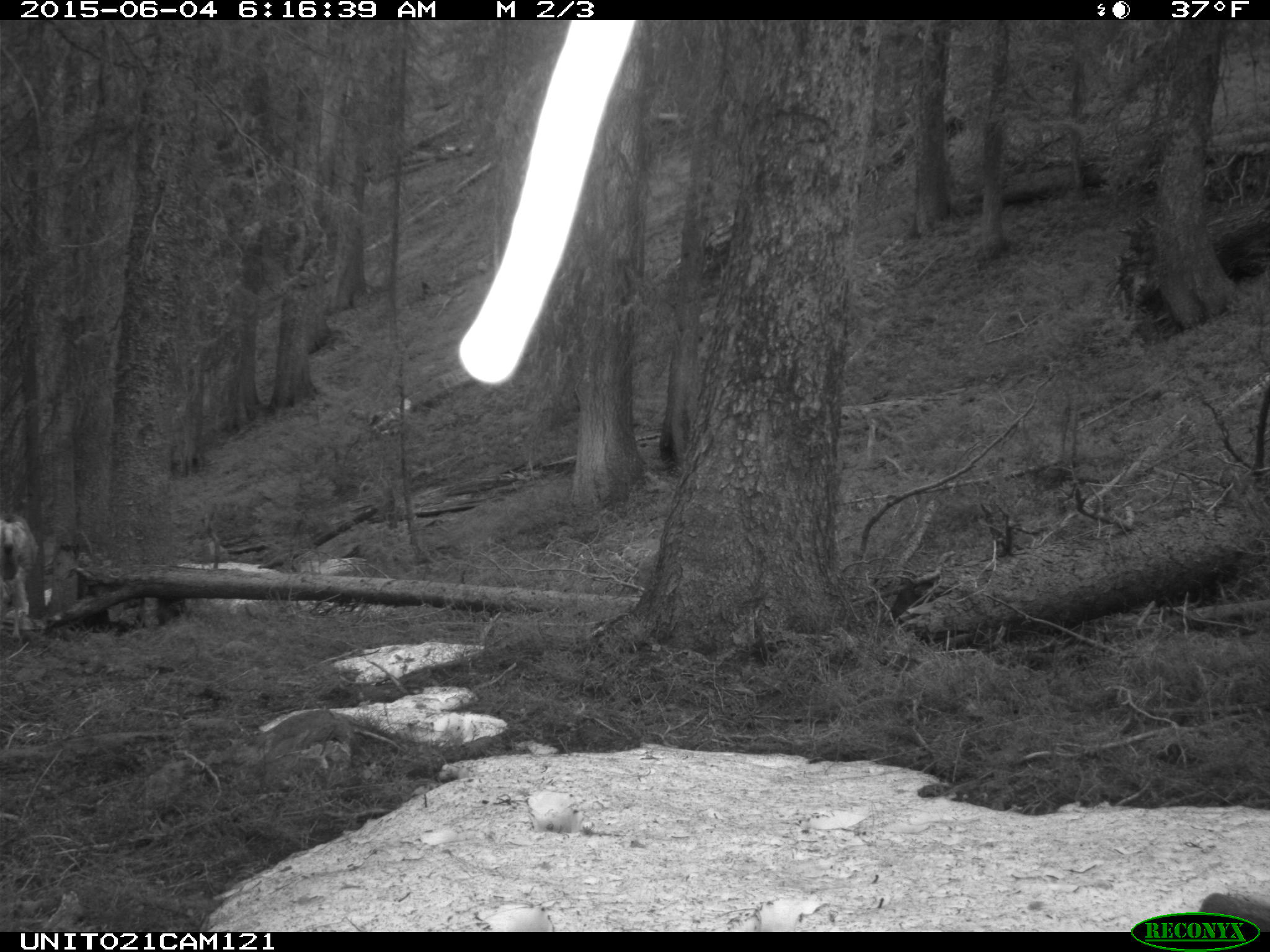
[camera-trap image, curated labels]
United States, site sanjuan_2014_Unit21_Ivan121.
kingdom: Animalia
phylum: Chordata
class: Mammalia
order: Artiodactyla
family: Cervidae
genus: Odocoileus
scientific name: Odocoileus hemionus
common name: mule deer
Odocoileus hemionus (mule deer).